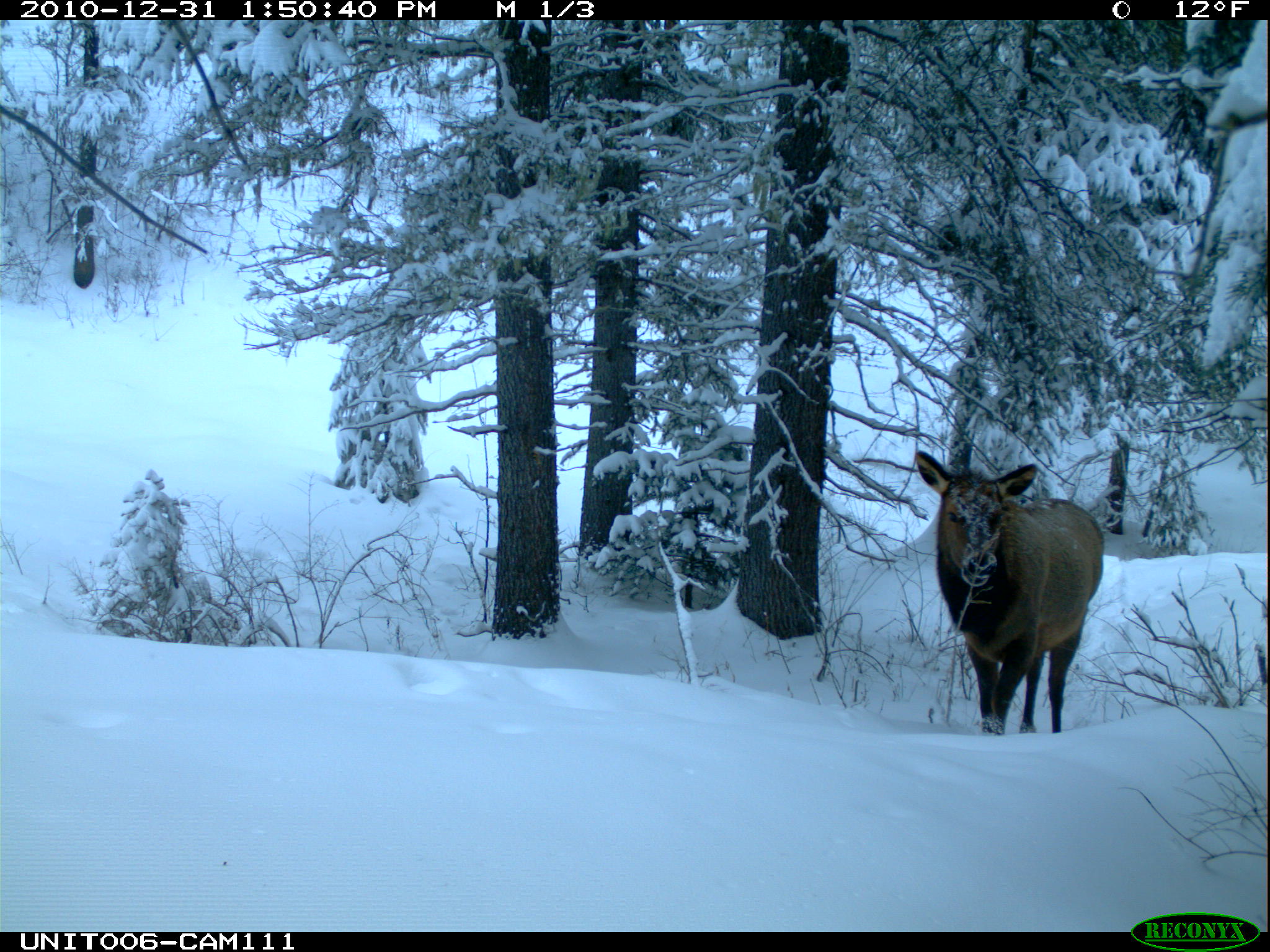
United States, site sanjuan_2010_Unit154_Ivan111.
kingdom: Animalia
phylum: Chordata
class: Mammalia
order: Artiodactyla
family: Cervidae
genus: Cervus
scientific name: Cervus elaphus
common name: red deer